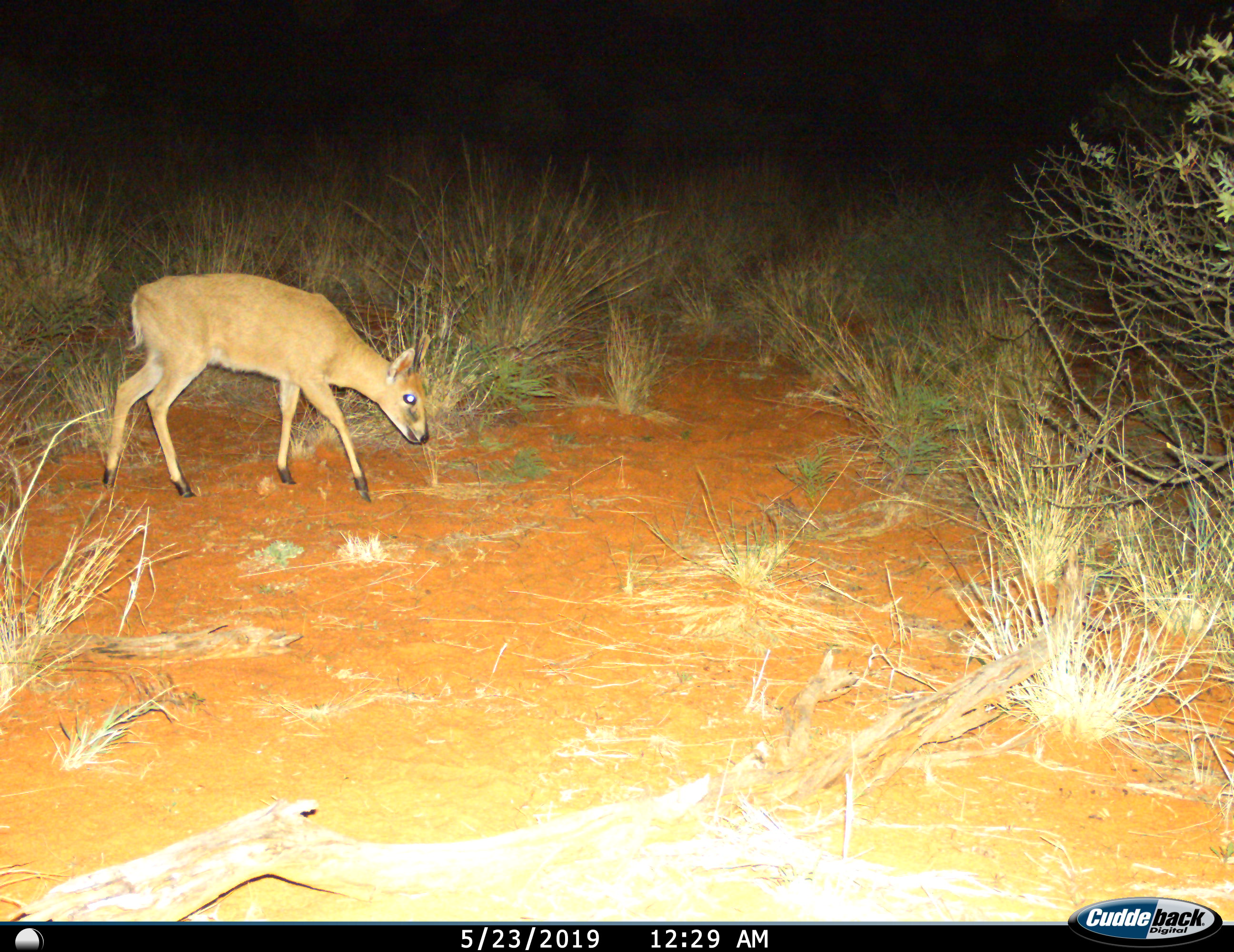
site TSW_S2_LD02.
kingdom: Animalia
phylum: Chordata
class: Mammalia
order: Artiodactyla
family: Bovidae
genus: Sylvicapra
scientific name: Sylvicapra grimmia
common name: common duiker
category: duikercommongrey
Duikercommongrey (common duiker) (Sylvicapra grimmia), count 1. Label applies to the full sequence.